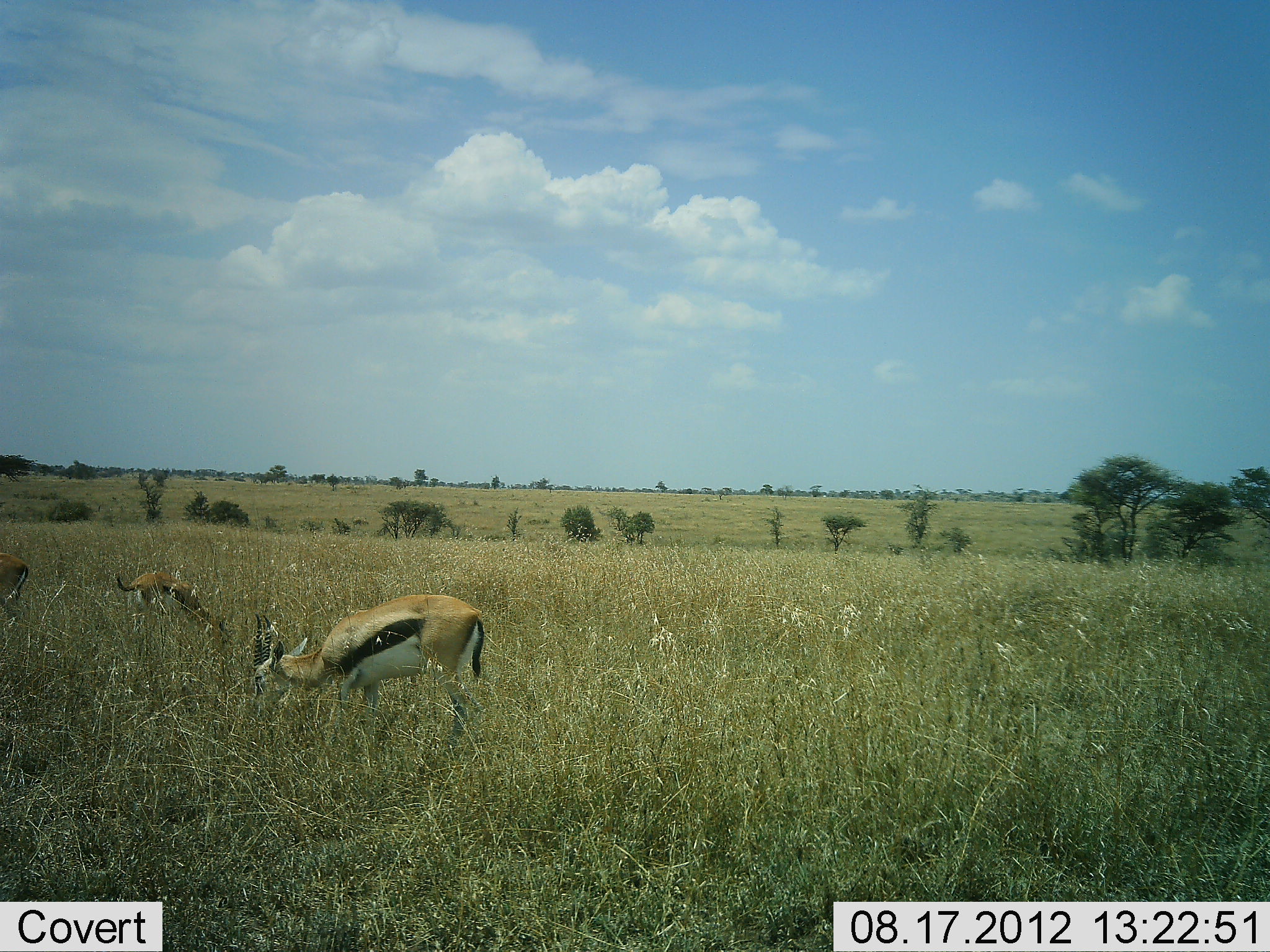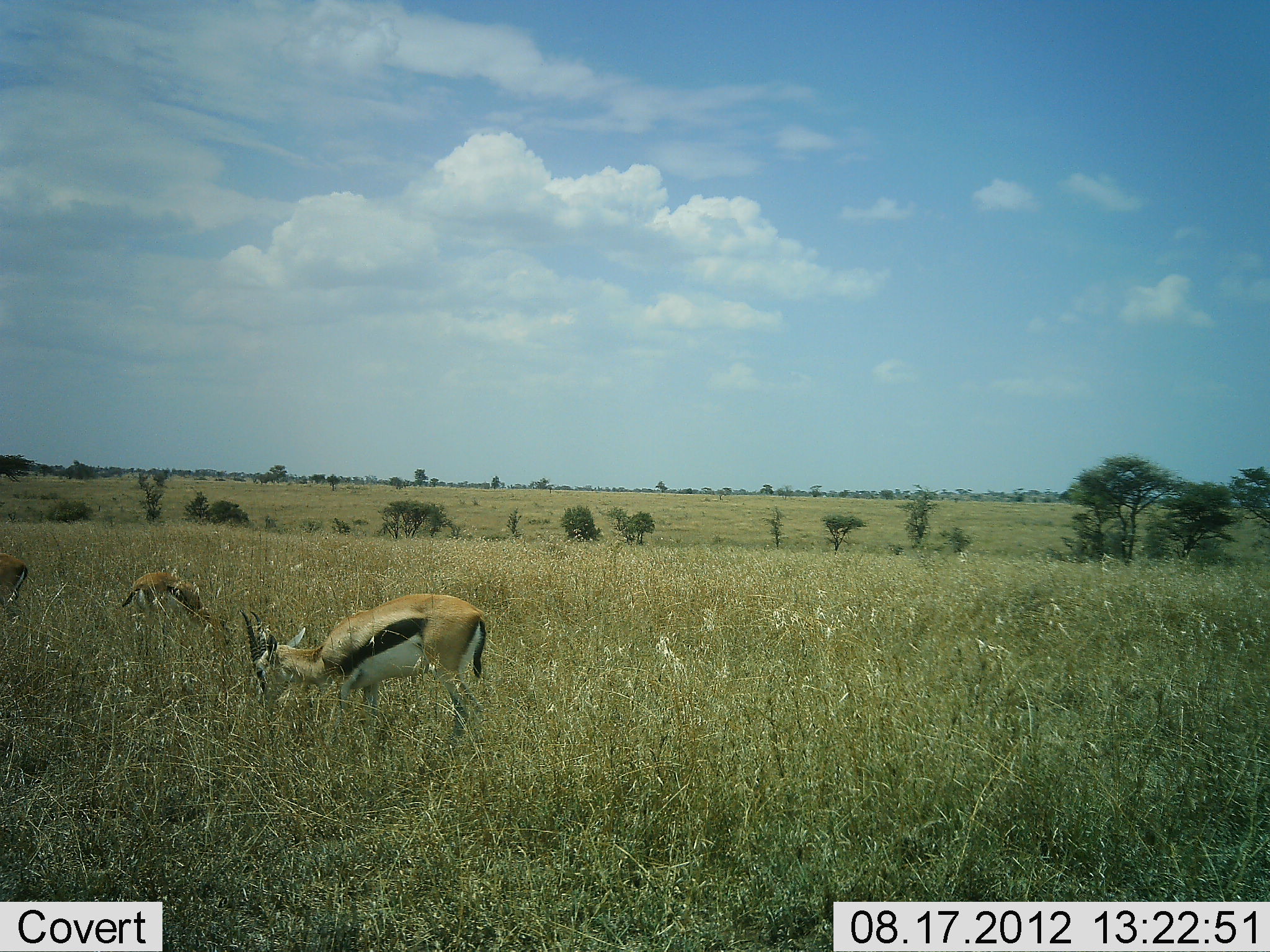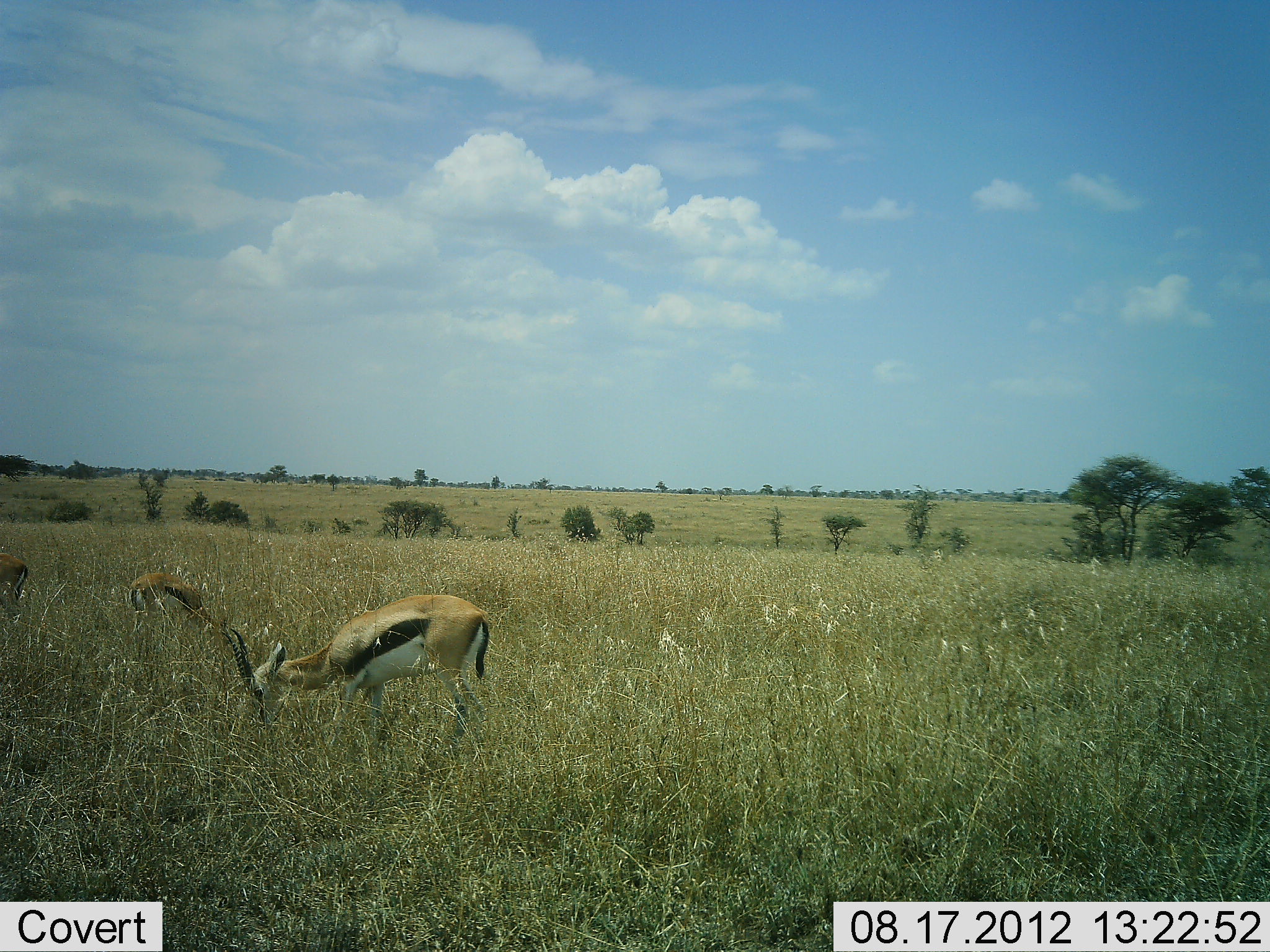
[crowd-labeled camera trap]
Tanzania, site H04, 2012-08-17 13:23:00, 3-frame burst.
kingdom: Animalia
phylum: Chordata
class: Mammalia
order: Artiodactyla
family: Bovidae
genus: Eudorcas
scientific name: Eudorcas thomsonii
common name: thomson's gazelle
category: gazellethomsons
Gazellethomsons (thomson's gazelle) (Eudorcas thomsonii), count 3. Behavior (volunteer vote fractions): standing 20%, resting 0%, moving 10%, interacting 0%. Young present (vote fraction): 0%. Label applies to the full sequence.